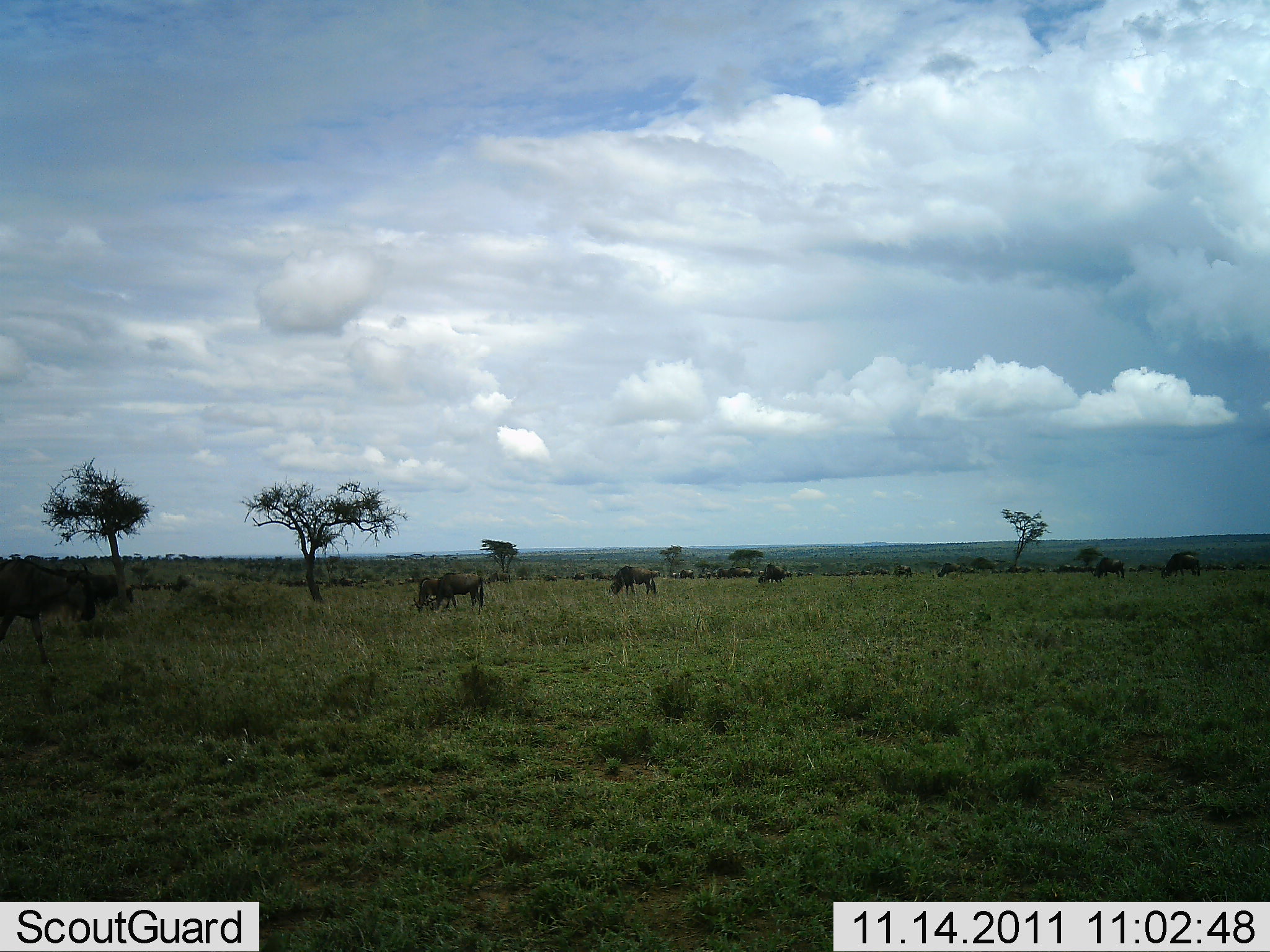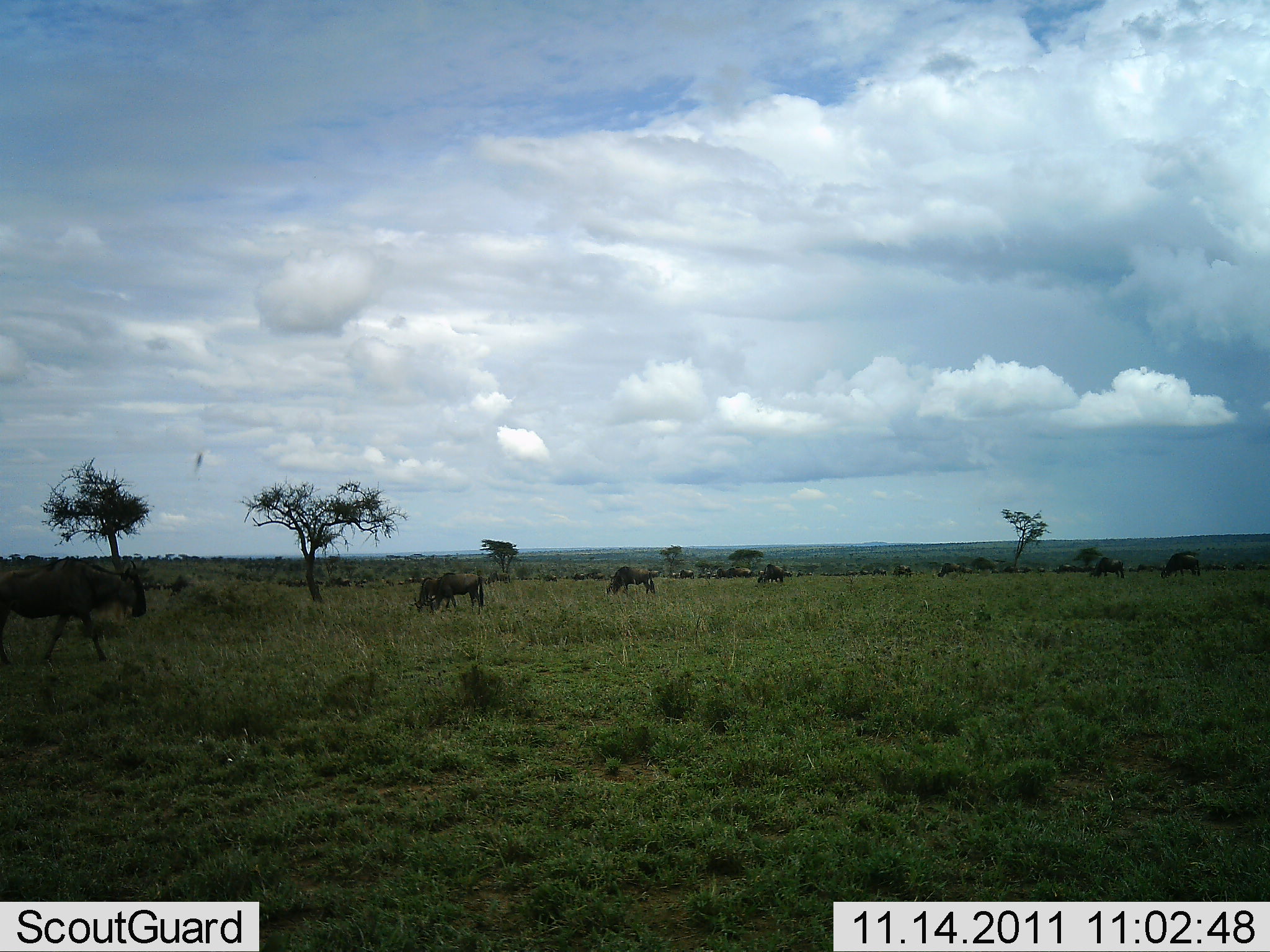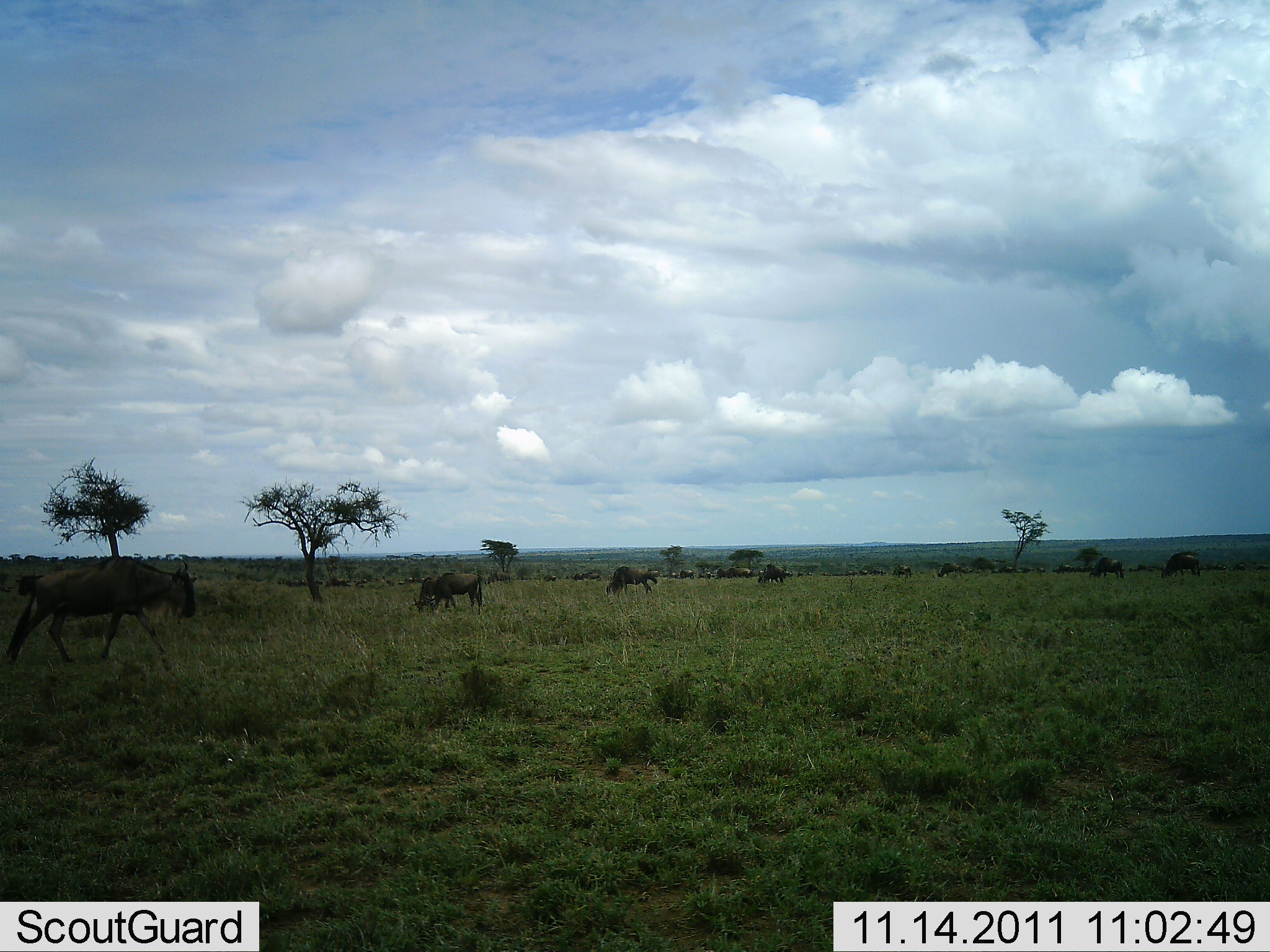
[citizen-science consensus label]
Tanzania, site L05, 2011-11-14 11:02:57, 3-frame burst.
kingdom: Animalia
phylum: Chordata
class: Mammalia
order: Artiodactyla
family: Bovidae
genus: Connochaetes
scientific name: Connochaetes taurinus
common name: blue wildebeest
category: wildebeest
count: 11-50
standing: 64%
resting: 0%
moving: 71%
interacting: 0%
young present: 0%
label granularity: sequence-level